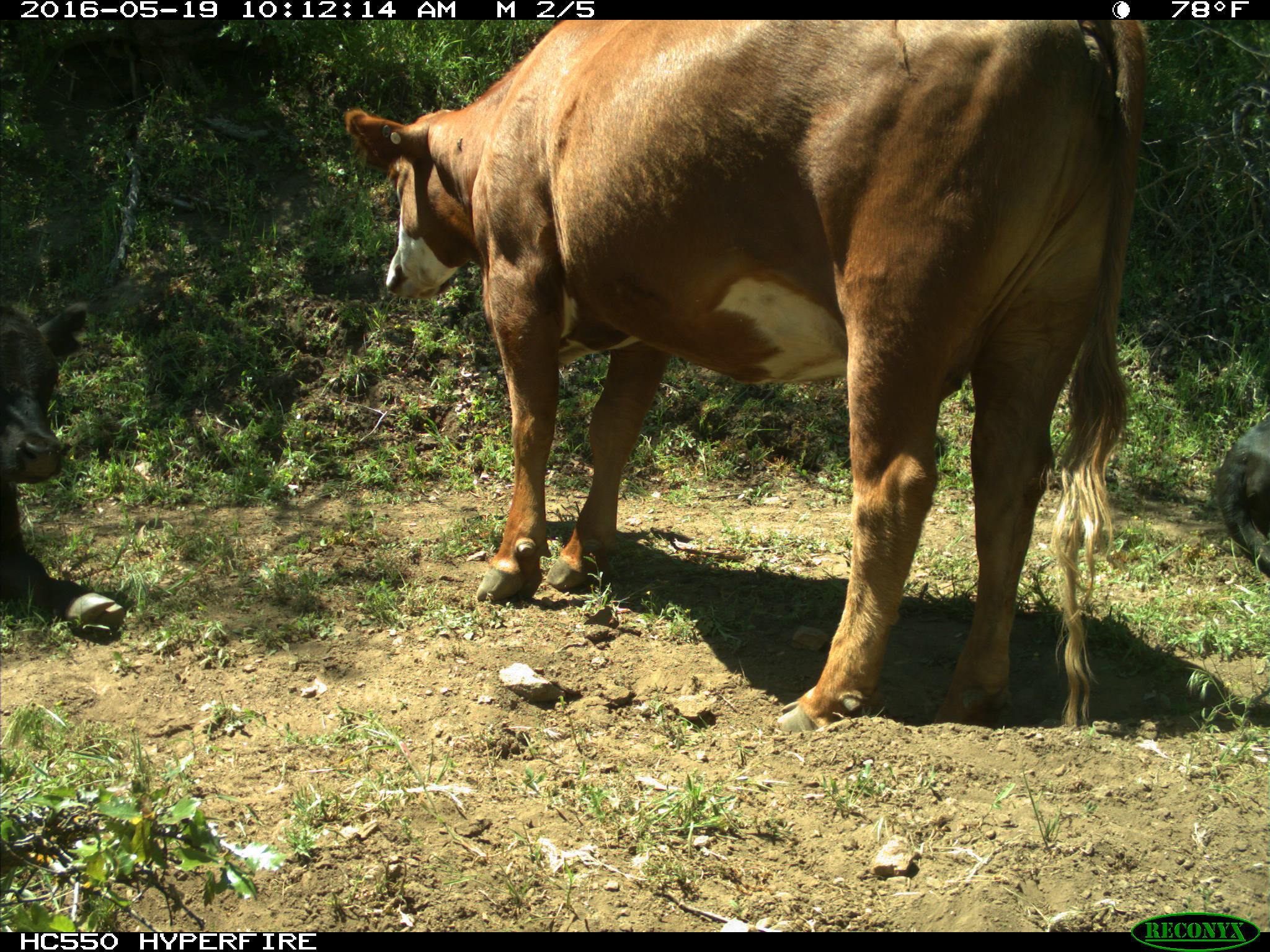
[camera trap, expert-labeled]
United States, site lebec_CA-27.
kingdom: Animalia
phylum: Chordata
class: Mammalia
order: Artiodactyla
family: Bovidae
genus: Bos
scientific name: Bos taurus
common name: domestic cow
Bos taurus (domestic cow).